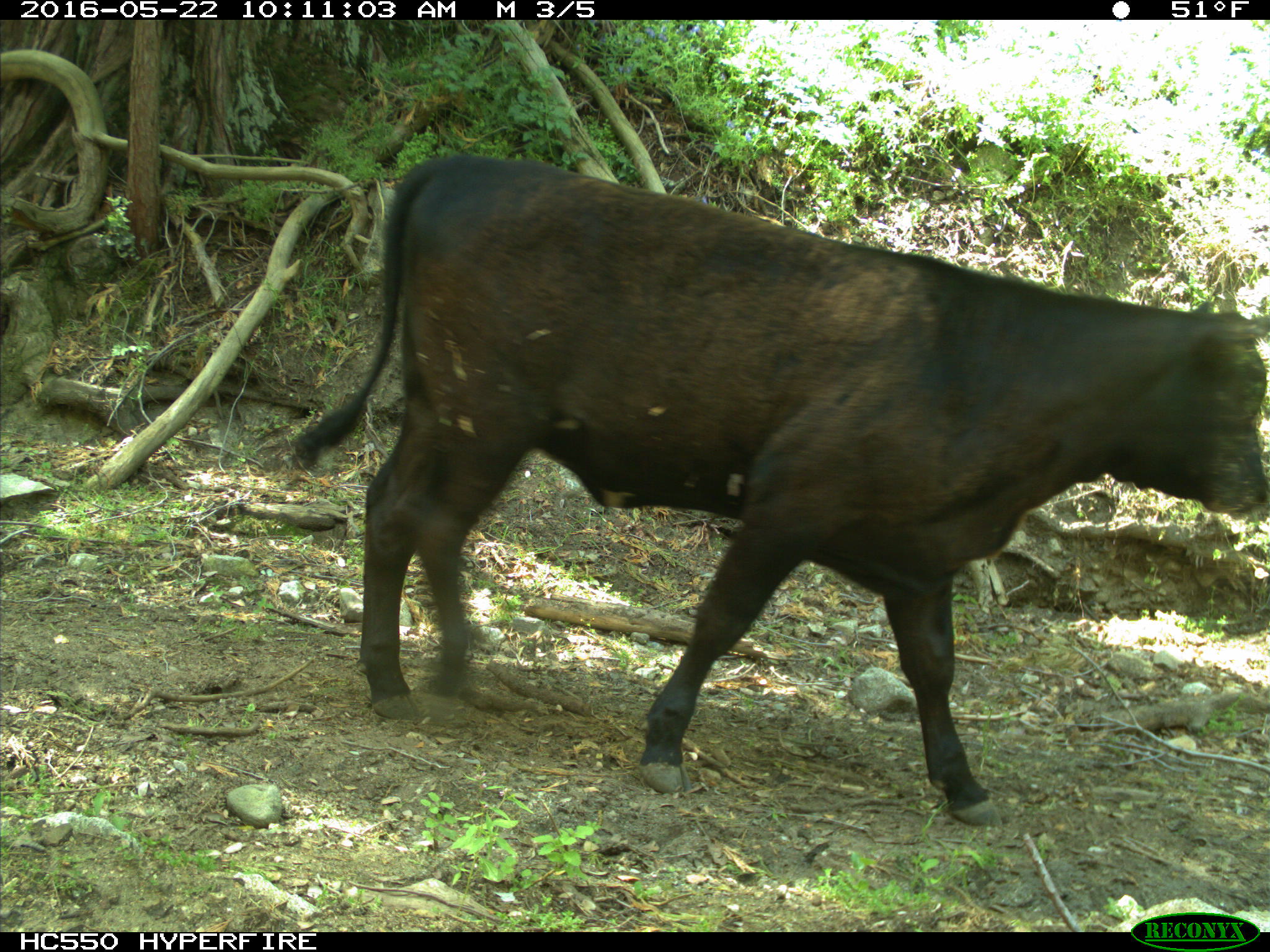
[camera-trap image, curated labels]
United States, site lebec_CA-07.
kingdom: Animalia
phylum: Chordata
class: Mammalia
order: Artiodactyla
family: Bovidae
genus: Bos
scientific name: Bos taurus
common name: domestic cow